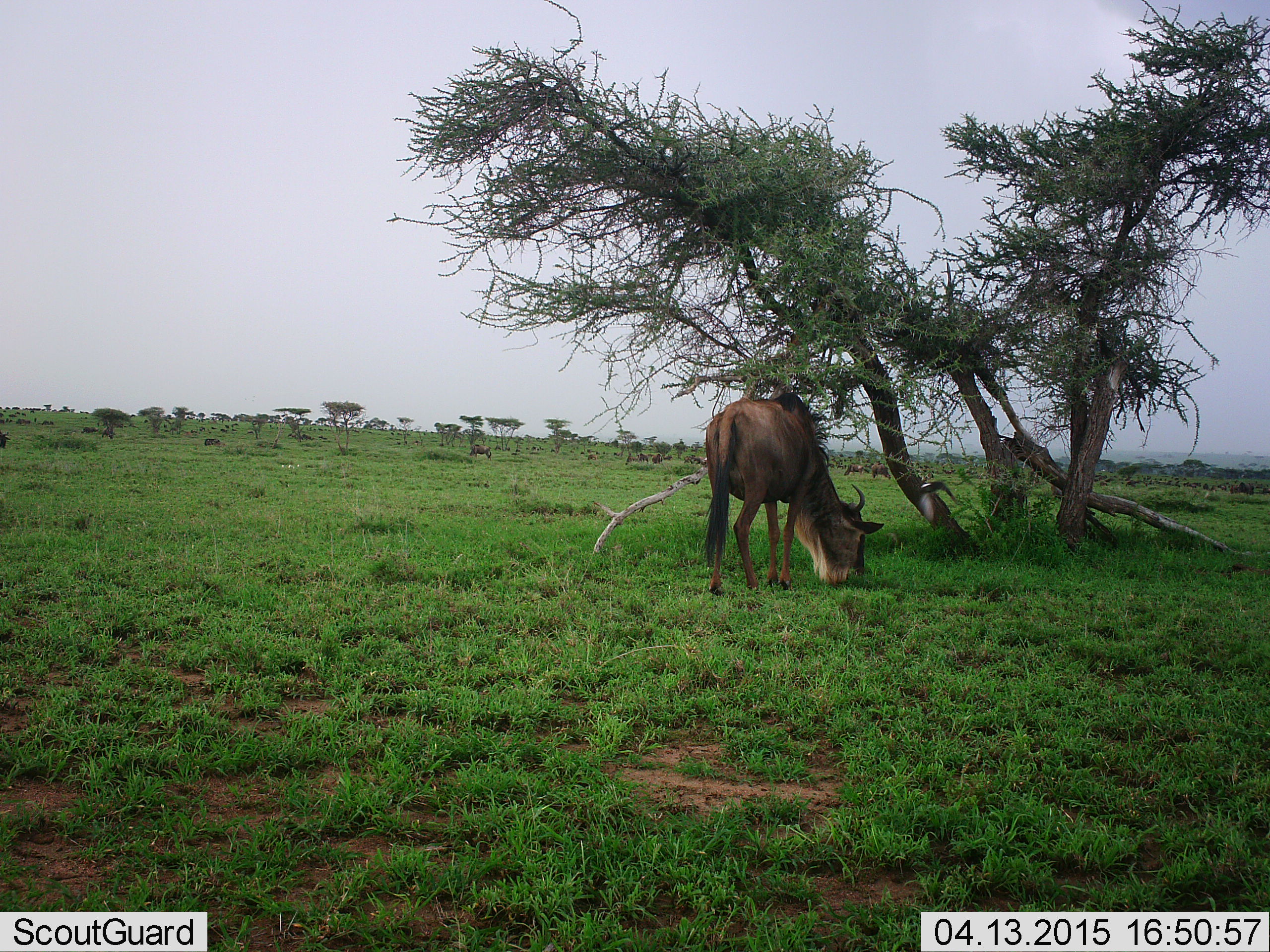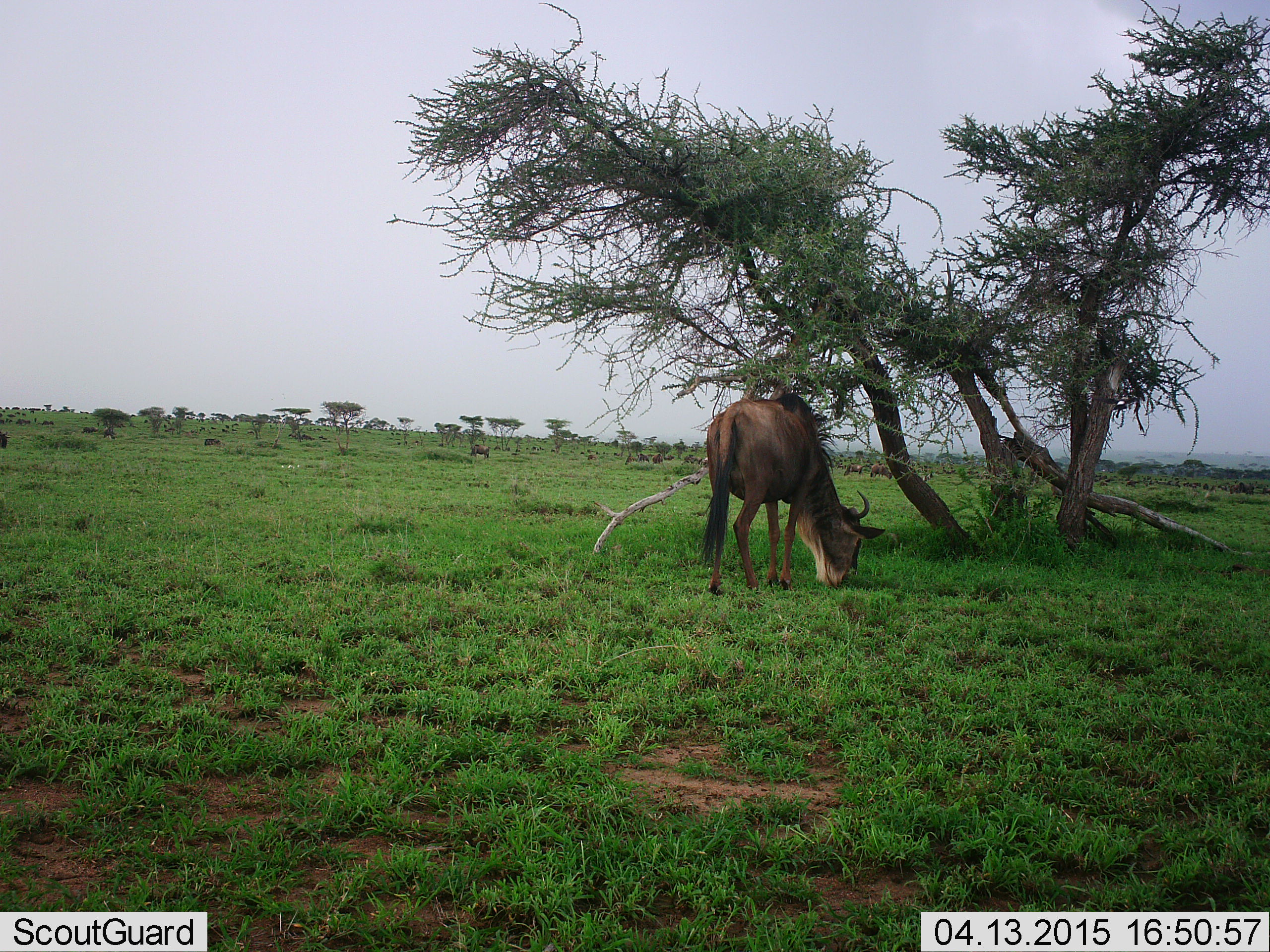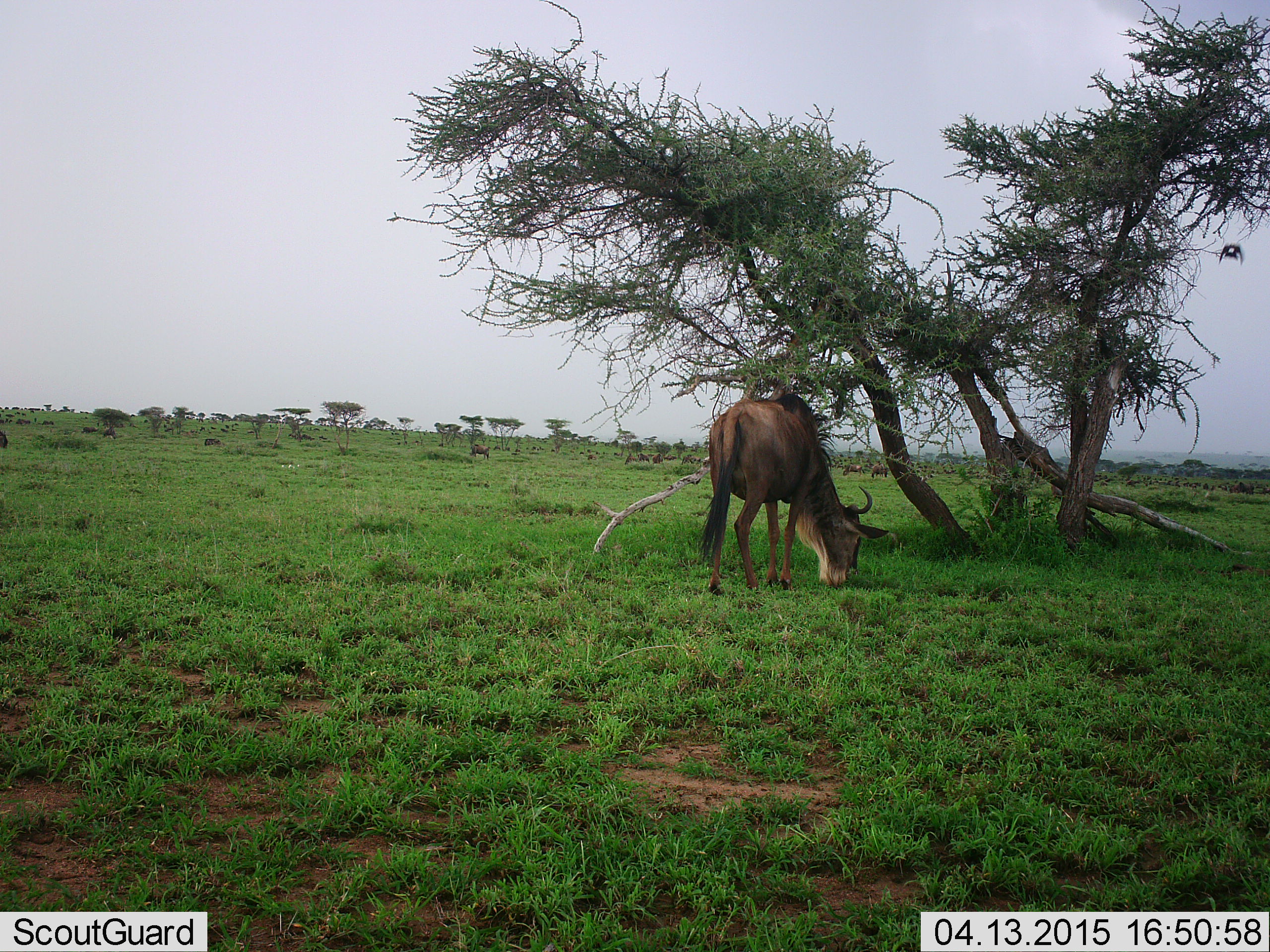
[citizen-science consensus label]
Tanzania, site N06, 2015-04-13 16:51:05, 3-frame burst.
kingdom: Animalia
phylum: Chordata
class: Aves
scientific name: Aves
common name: bird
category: otherbird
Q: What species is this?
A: Otherbird (bird) (Aves).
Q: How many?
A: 1.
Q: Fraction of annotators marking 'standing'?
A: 0%.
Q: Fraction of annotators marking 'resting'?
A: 10%.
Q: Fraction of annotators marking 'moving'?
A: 90%.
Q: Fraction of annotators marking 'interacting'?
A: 0%.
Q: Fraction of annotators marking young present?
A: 0%.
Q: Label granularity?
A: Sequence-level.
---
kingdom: Animalia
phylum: Chordata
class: Mammalia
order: Artiodactyla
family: Bovidae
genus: Connochaetes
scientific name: Connochaetes taurinus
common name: blue wildebeest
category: wildebeest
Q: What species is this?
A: Wildebeest (blue wildebeest) (Connochaetes taurinus).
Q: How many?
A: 11-50.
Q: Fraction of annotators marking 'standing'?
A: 33%.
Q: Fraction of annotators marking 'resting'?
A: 0%.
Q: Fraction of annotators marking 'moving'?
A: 8%.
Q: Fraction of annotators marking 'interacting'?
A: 0%.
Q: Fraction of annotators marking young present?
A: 0%.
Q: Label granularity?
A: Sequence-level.